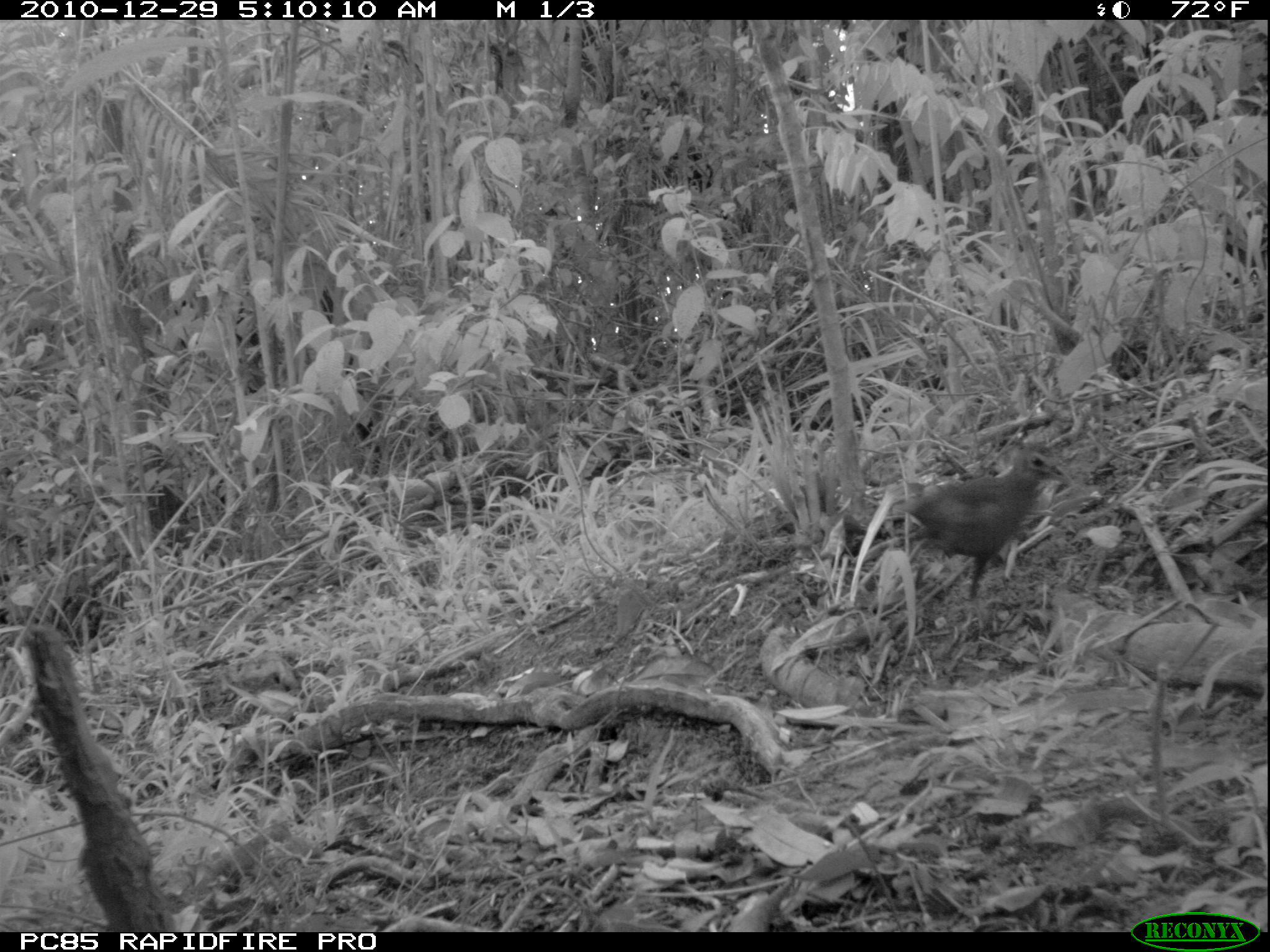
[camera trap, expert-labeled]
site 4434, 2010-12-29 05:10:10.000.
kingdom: Animalia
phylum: Chordata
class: Aves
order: Gruiformes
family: Sarothruridae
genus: Mentocrex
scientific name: Mentocrex kioloides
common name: madagascar wood rail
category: canirallus kioloides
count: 1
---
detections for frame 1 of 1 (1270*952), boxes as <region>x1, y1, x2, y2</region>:
canirallus kioloides: <region>893, 442, 1077, 601</region>